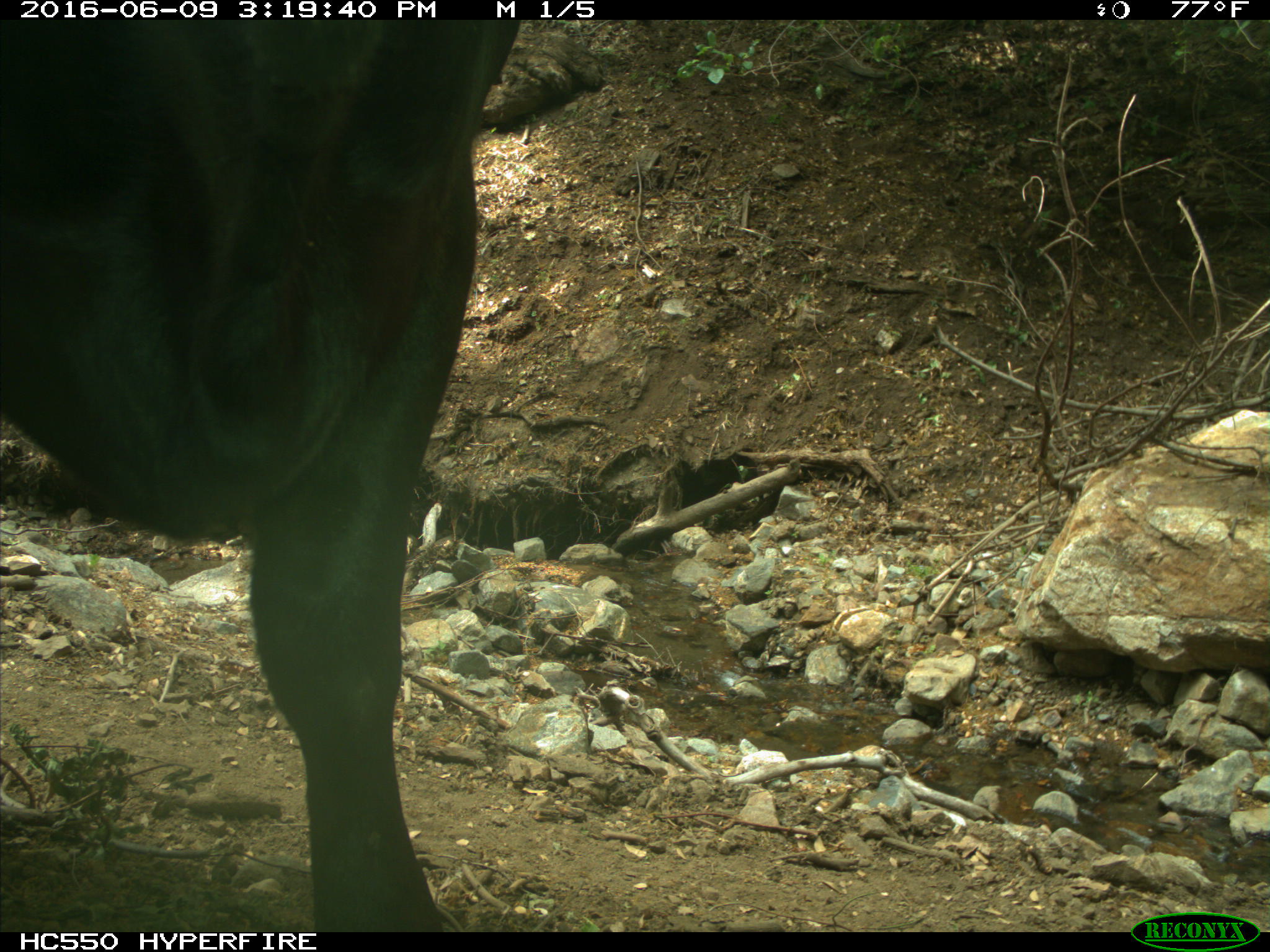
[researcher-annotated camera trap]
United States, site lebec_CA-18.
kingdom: Animalia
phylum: Chordata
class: Mammalia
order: Artiodactyla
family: Bovidae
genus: Bos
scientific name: Bos taurus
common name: domestic cow